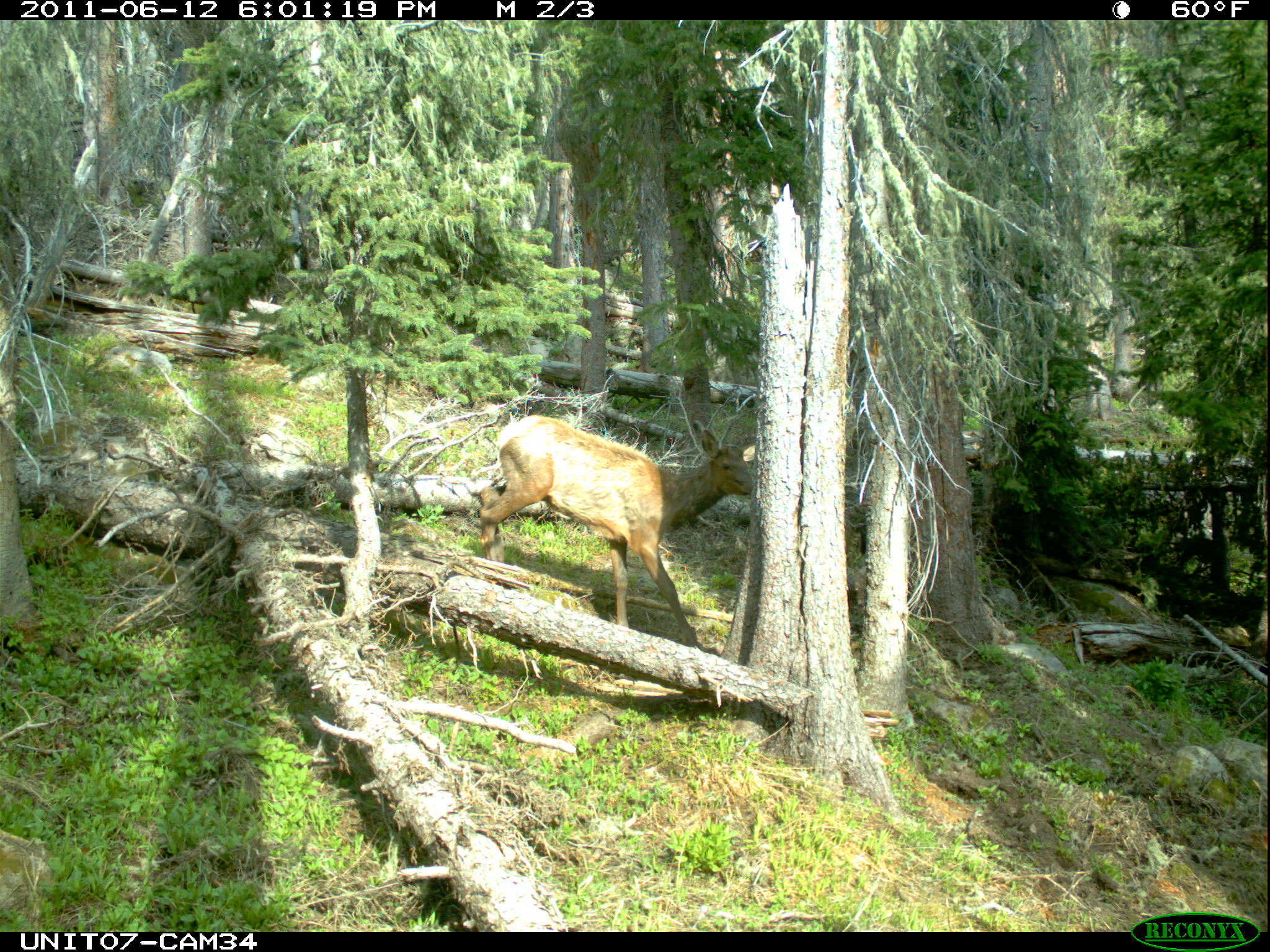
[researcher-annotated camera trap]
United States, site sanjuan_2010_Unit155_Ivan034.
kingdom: Animalia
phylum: Chordata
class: Mammalia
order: Artiodactyla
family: Cervidae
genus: Cervus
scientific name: Cervus elaphus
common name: red deer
Cervus elaphus (red deer).